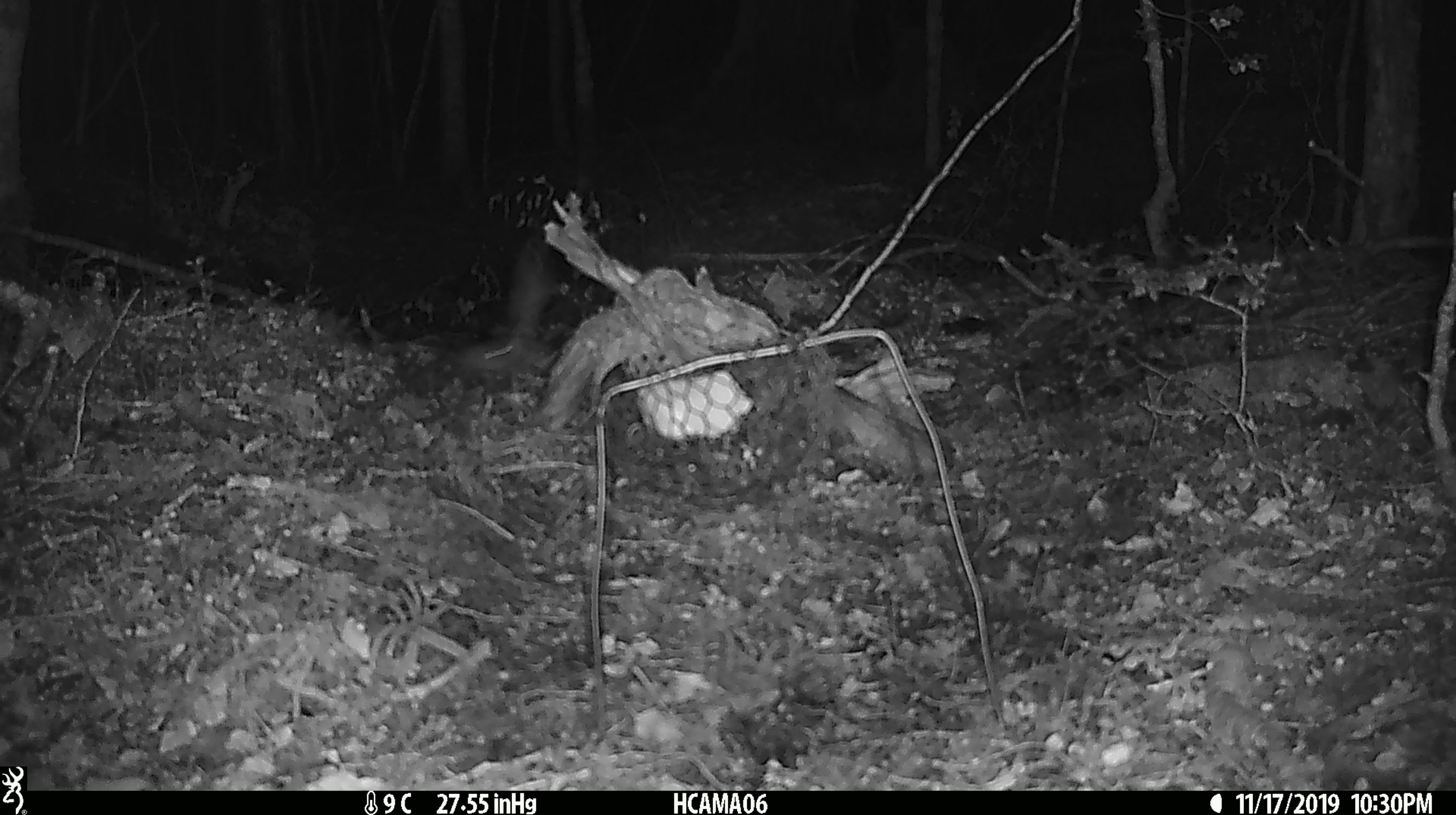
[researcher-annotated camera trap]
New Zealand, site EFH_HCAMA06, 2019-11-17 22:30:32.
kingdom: Animalia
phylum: Chordata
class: Mammalia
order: Rodentia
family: Muridae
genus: Mus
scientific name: Mus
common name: mouse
Mouse (Mus).